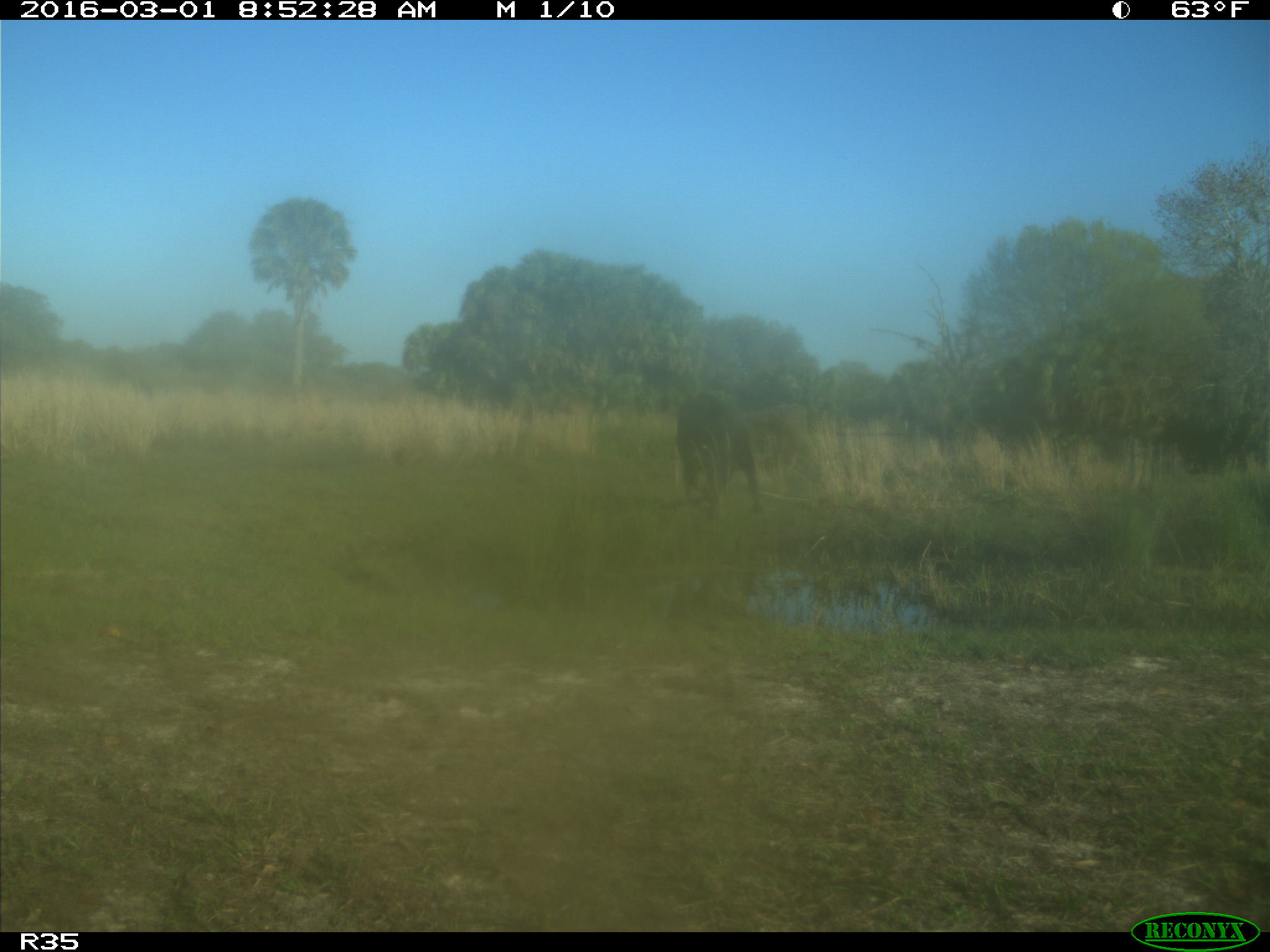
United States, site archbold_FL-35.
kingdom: Animalia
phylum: Chordata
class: Mammalia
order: Artiodactyla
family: Bovidae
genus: Bos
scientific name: Bos taurus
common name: domestic cow